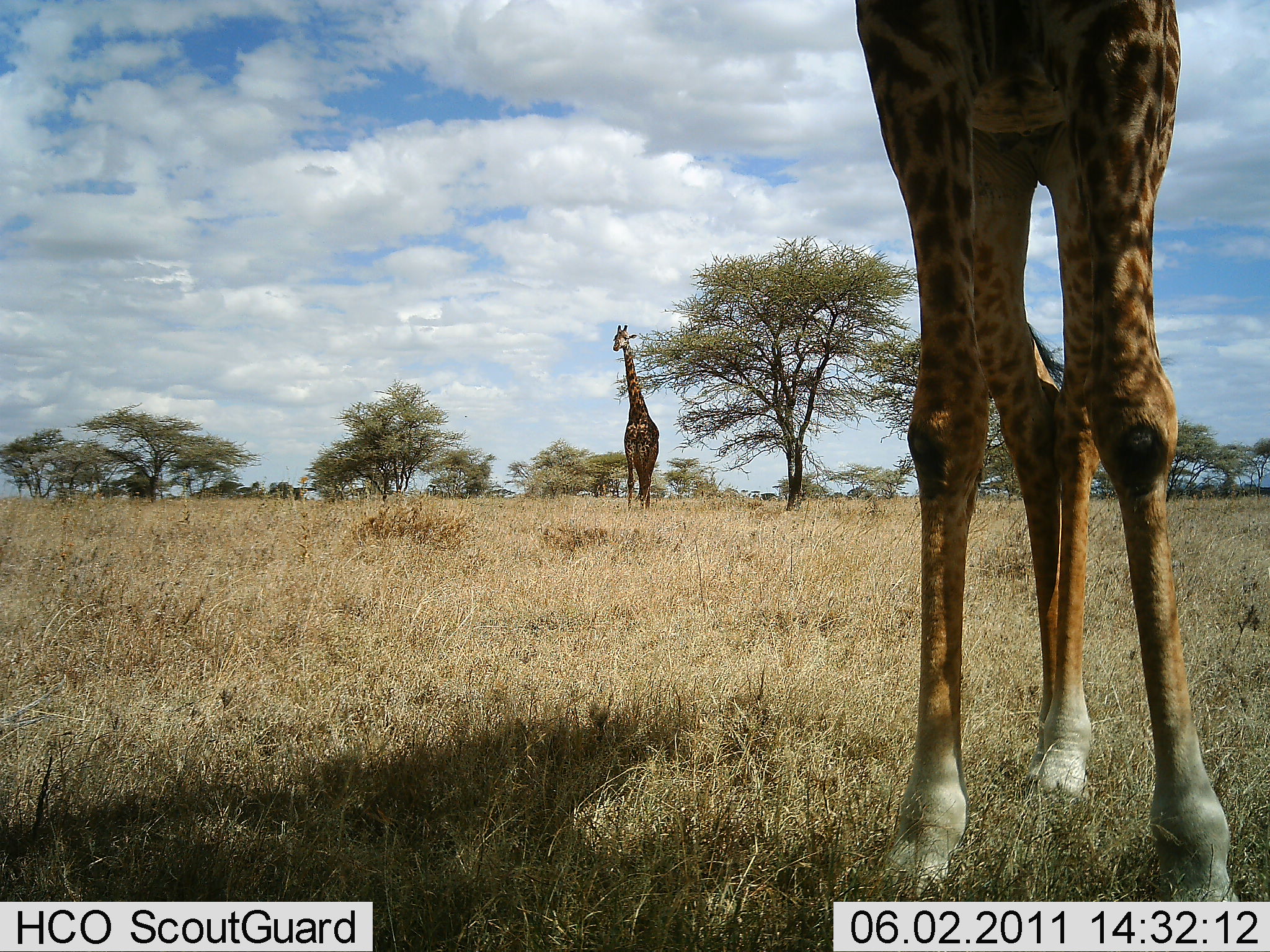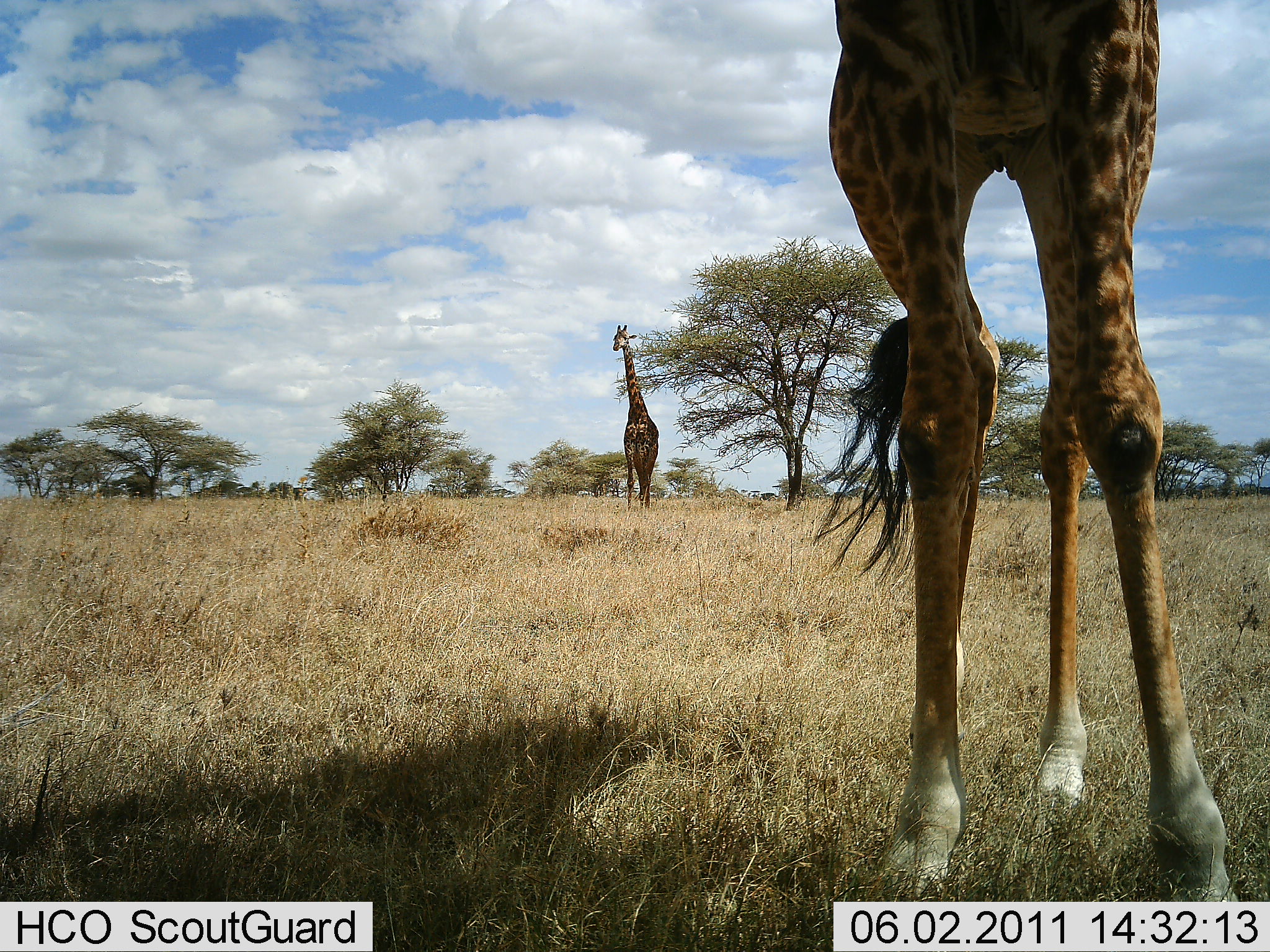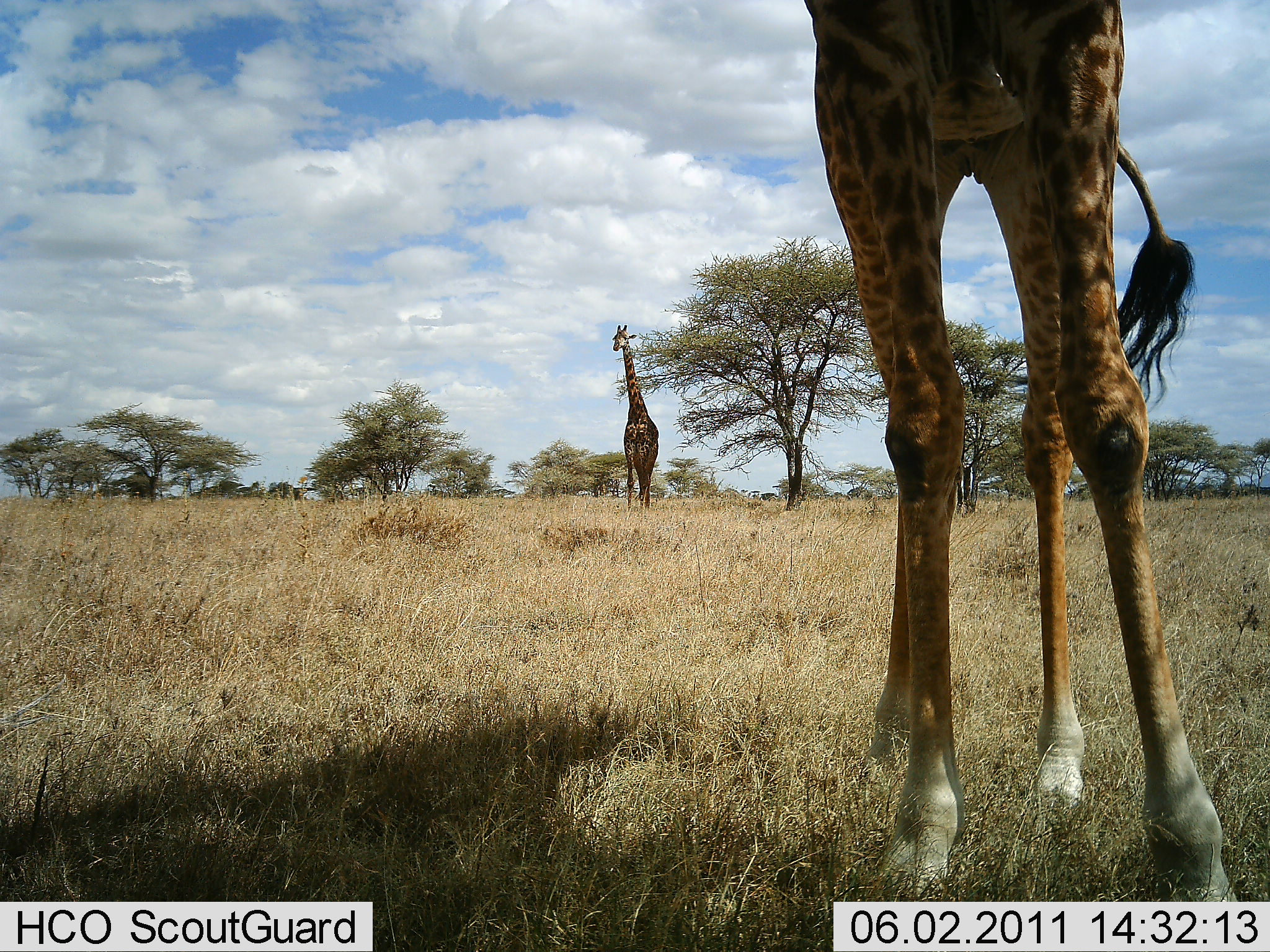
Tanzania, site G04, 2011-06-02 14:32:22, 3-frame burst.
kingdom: Animalia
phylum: Chordata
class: Mammalia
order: Artiodactyla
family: Giraffidae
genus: Giraffa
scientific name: Giraffa camelopardalis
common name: giraffe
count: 2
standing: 80%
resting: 0%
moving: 40%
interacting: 0%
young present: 0%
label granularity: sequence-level